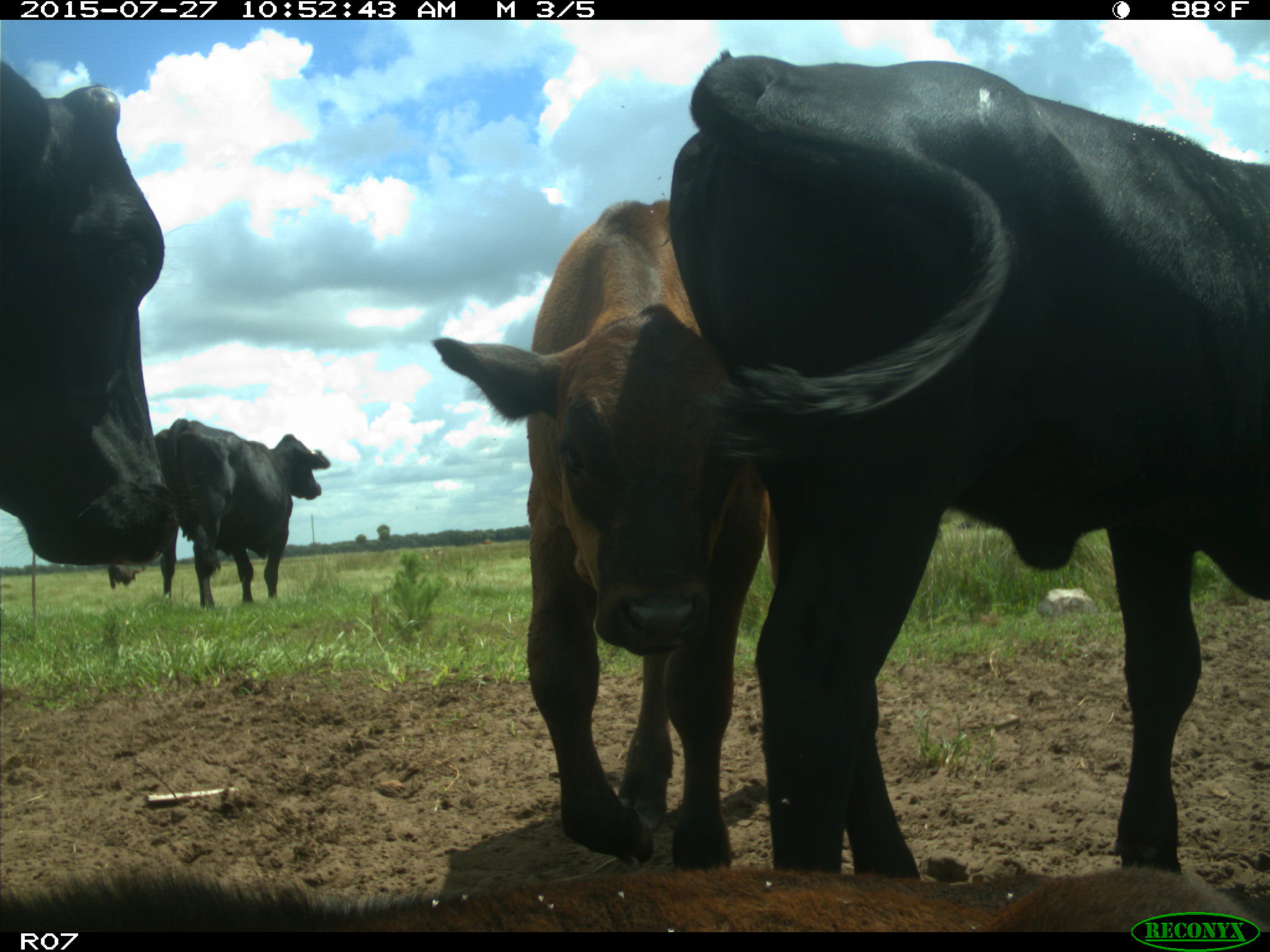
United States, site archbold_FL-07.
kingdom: Animalia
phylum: Chordata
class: Mammalia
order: Artiodactyla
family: Bovidae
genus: Bos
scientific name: Bos taurus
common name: domestic cow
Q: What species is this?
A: Bos taurus (domestic cow).